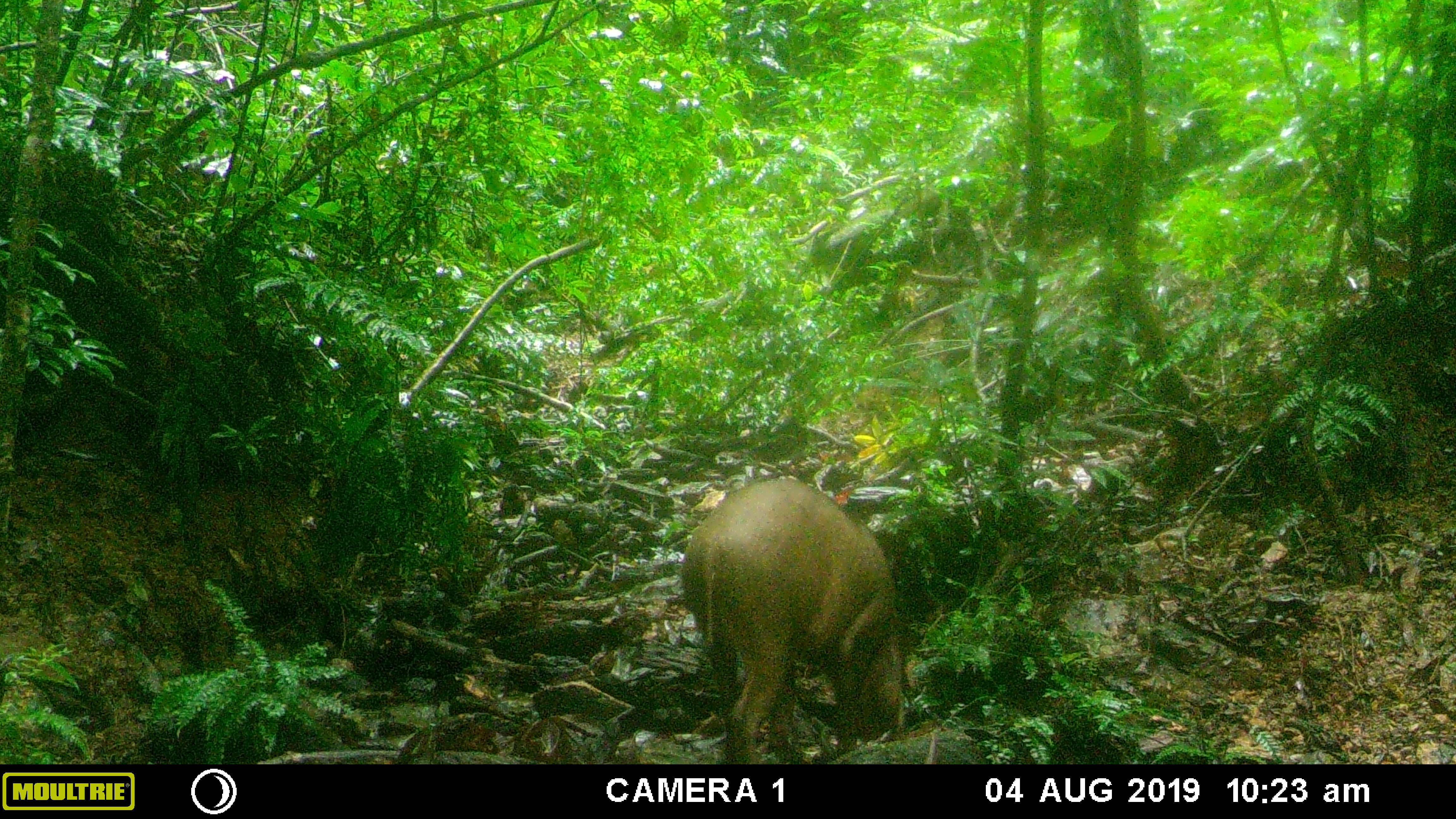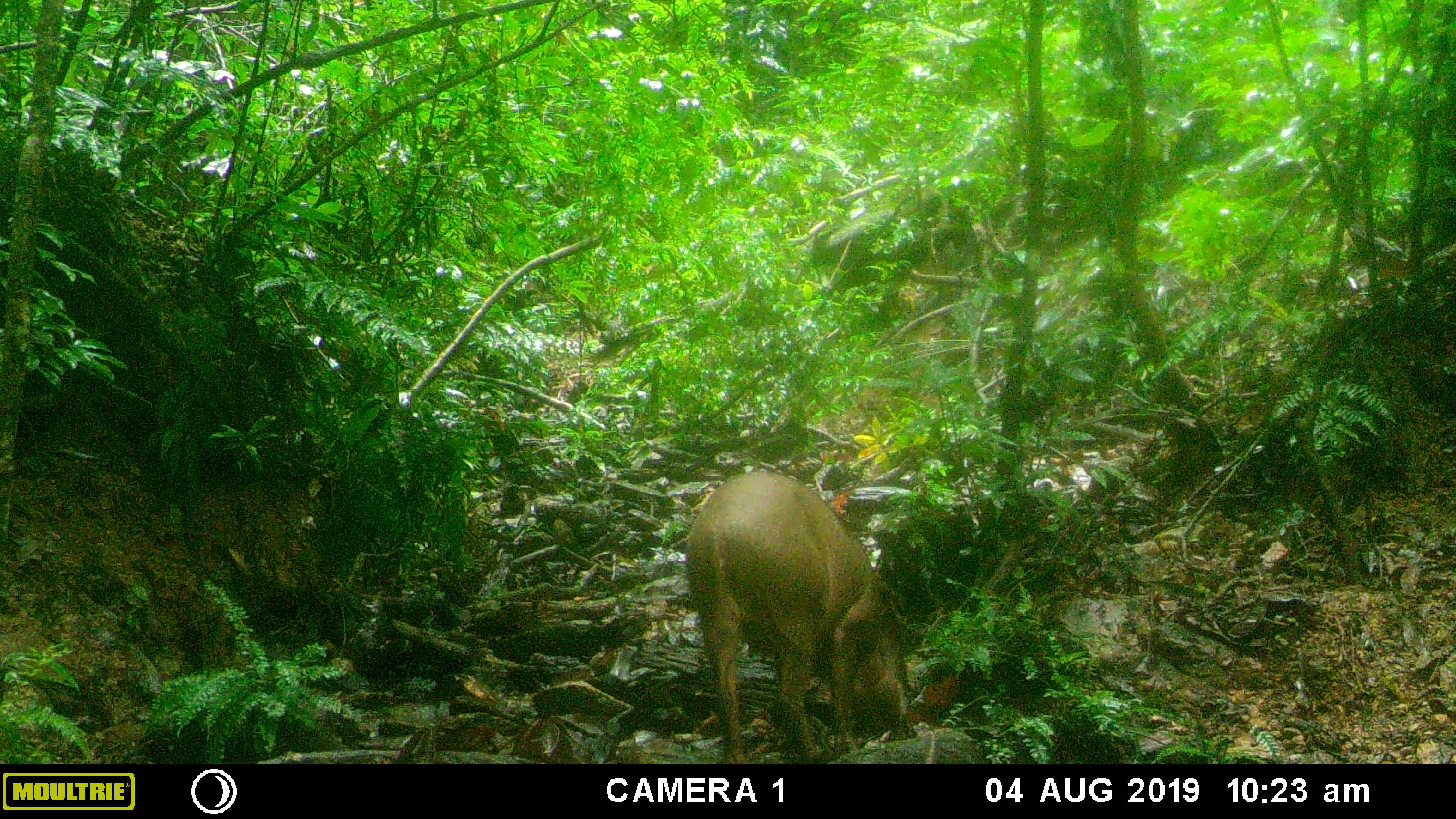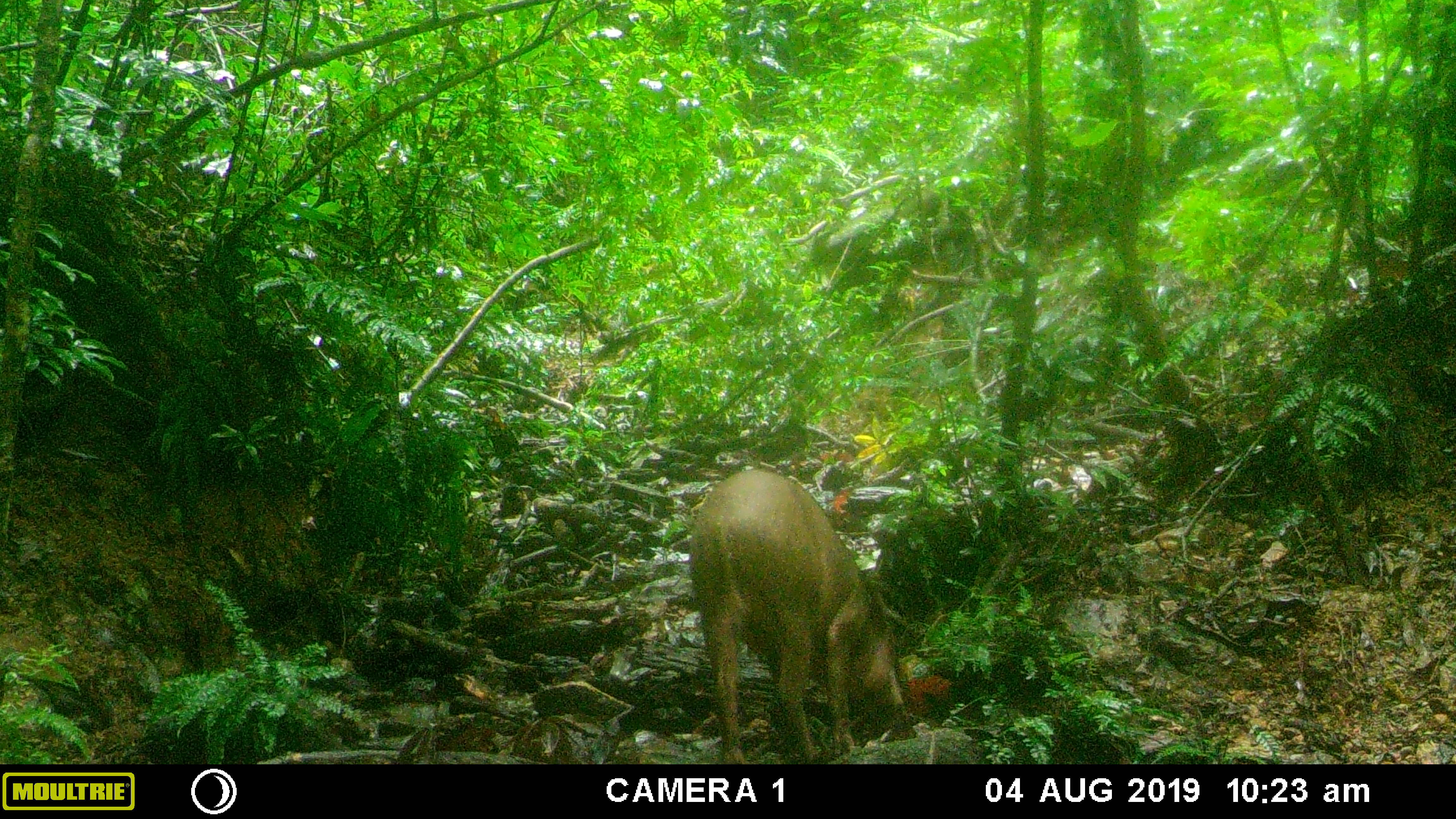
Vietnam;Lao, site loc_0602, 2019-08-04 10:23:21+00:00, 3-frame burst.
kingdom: Animalia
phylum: Chordata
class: Mammalia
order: Artiodactyla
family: Suidae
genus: Sus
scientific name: Sus scrofa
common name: eurasian wild pig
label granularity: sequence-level